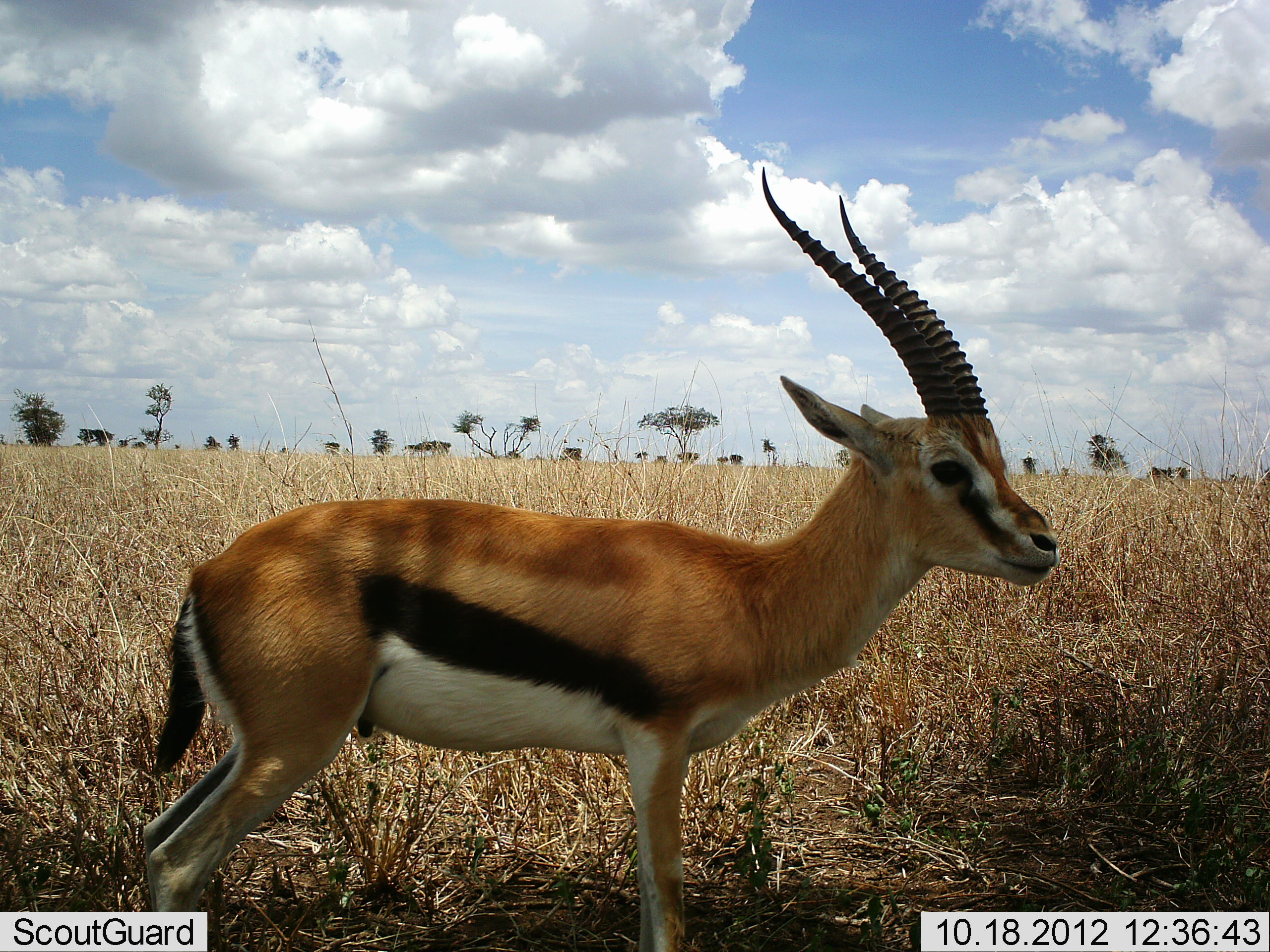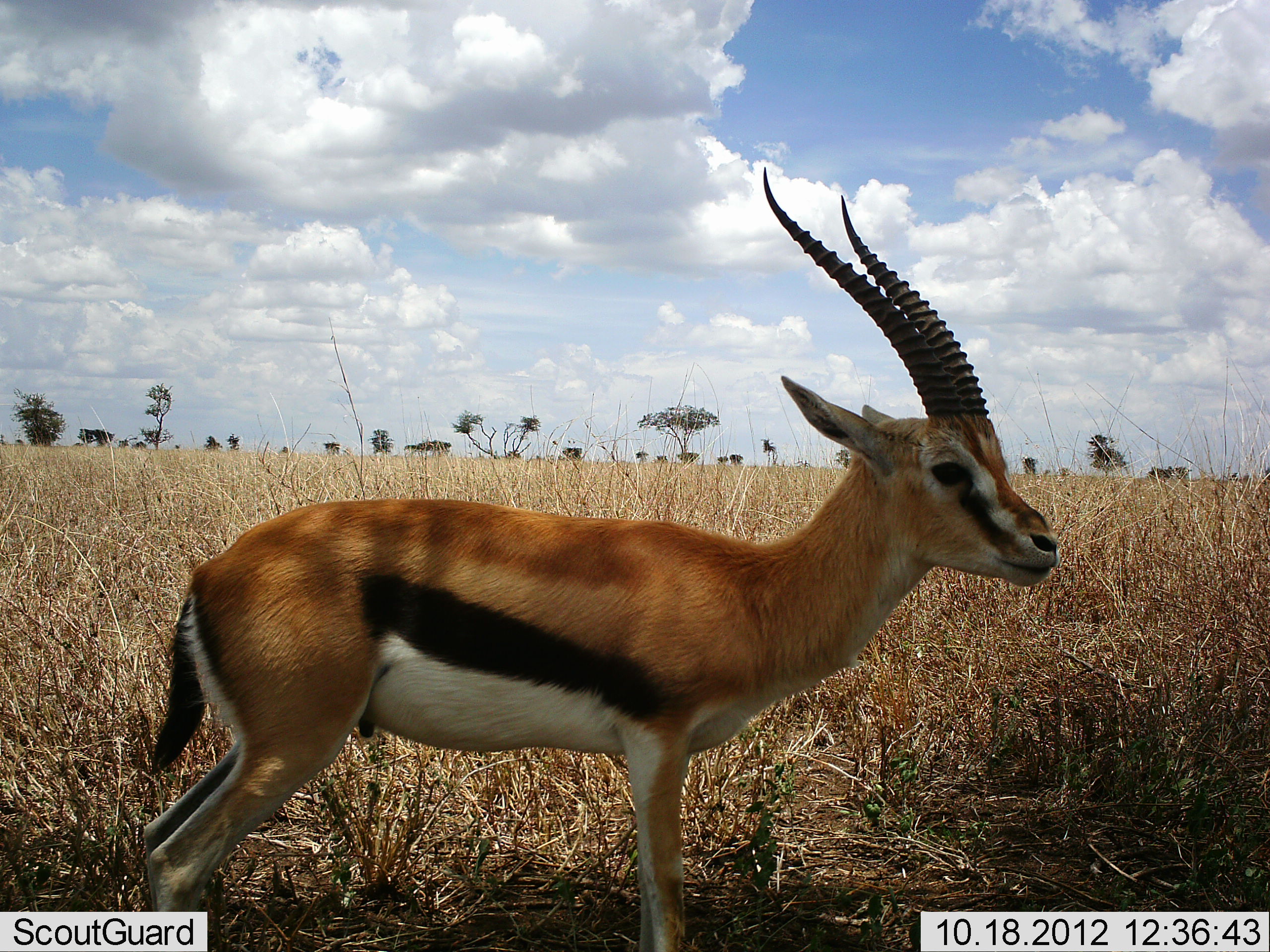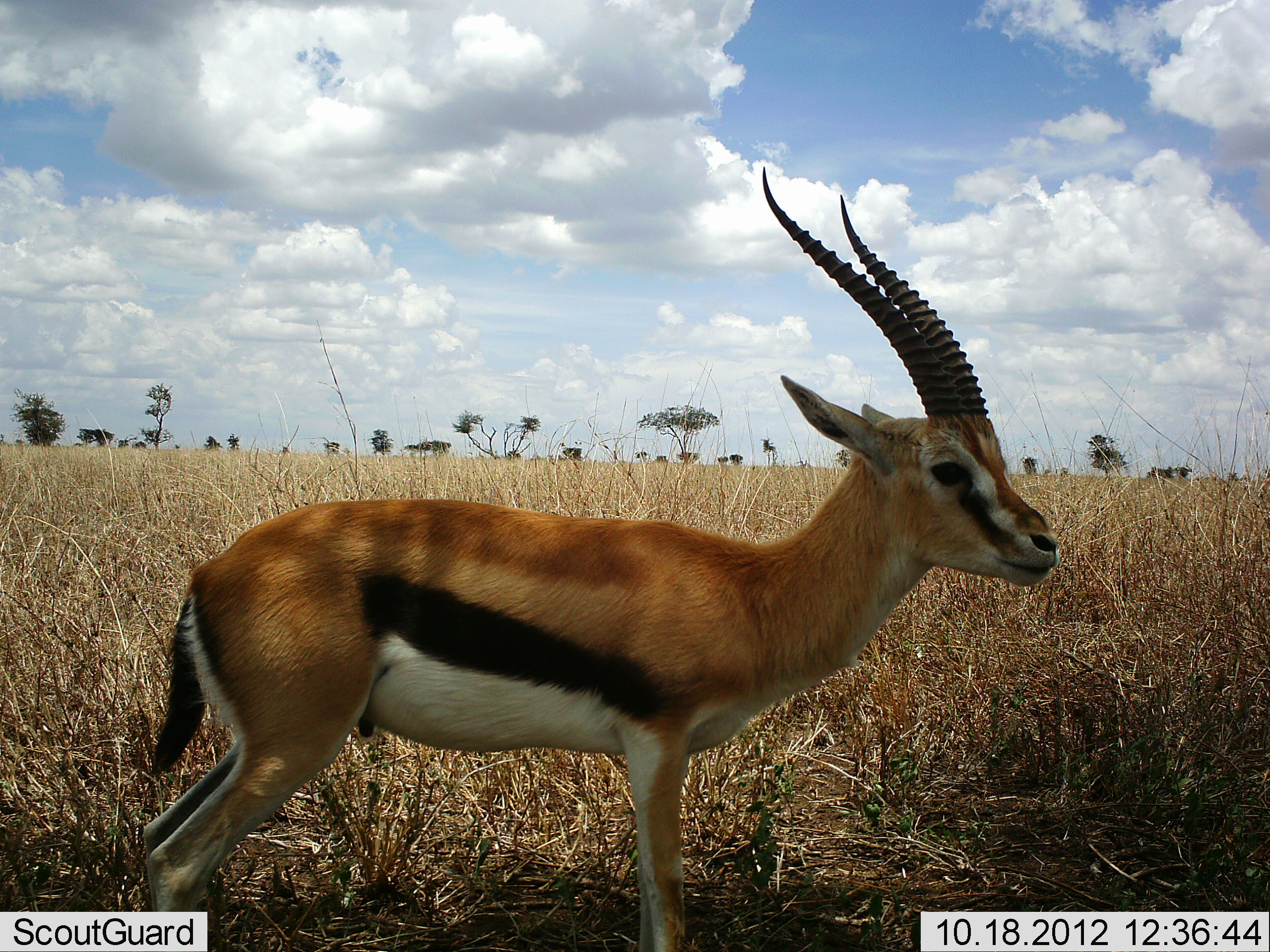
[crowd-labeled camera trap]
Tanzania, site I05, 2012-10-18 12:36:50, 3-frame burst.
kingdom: Animalia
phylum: Chordata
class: Mammalia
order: Artiodactyla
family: Bovidae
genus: Eudorcas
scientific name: Eudorcas thomsonii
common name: thomson's gazelle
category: gazellethomsons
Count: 1.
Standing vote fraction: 100%.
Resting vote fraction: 0%.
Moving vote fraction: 0%.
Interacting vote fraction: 0%.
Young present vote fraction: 0%.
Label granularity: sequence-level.